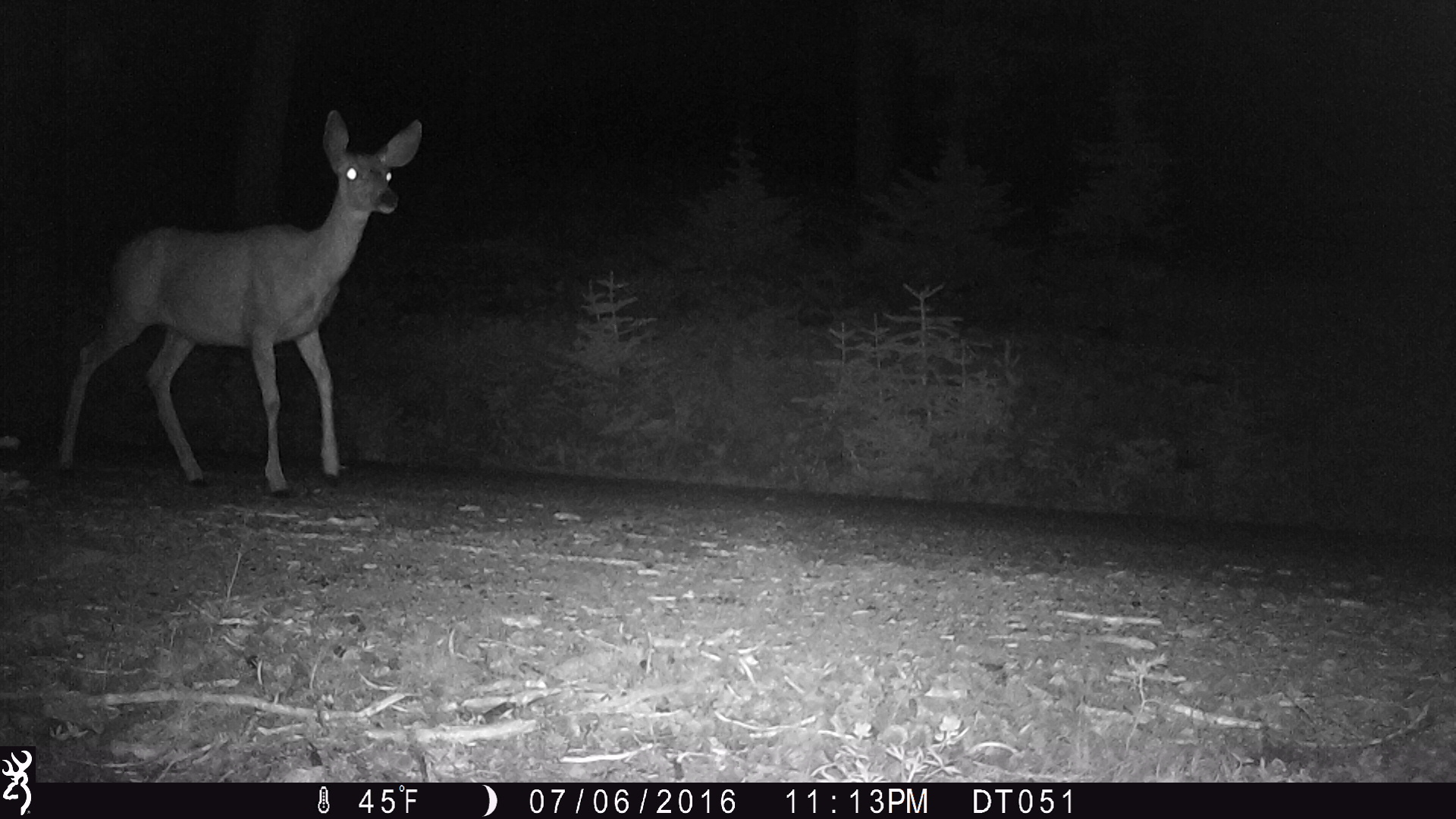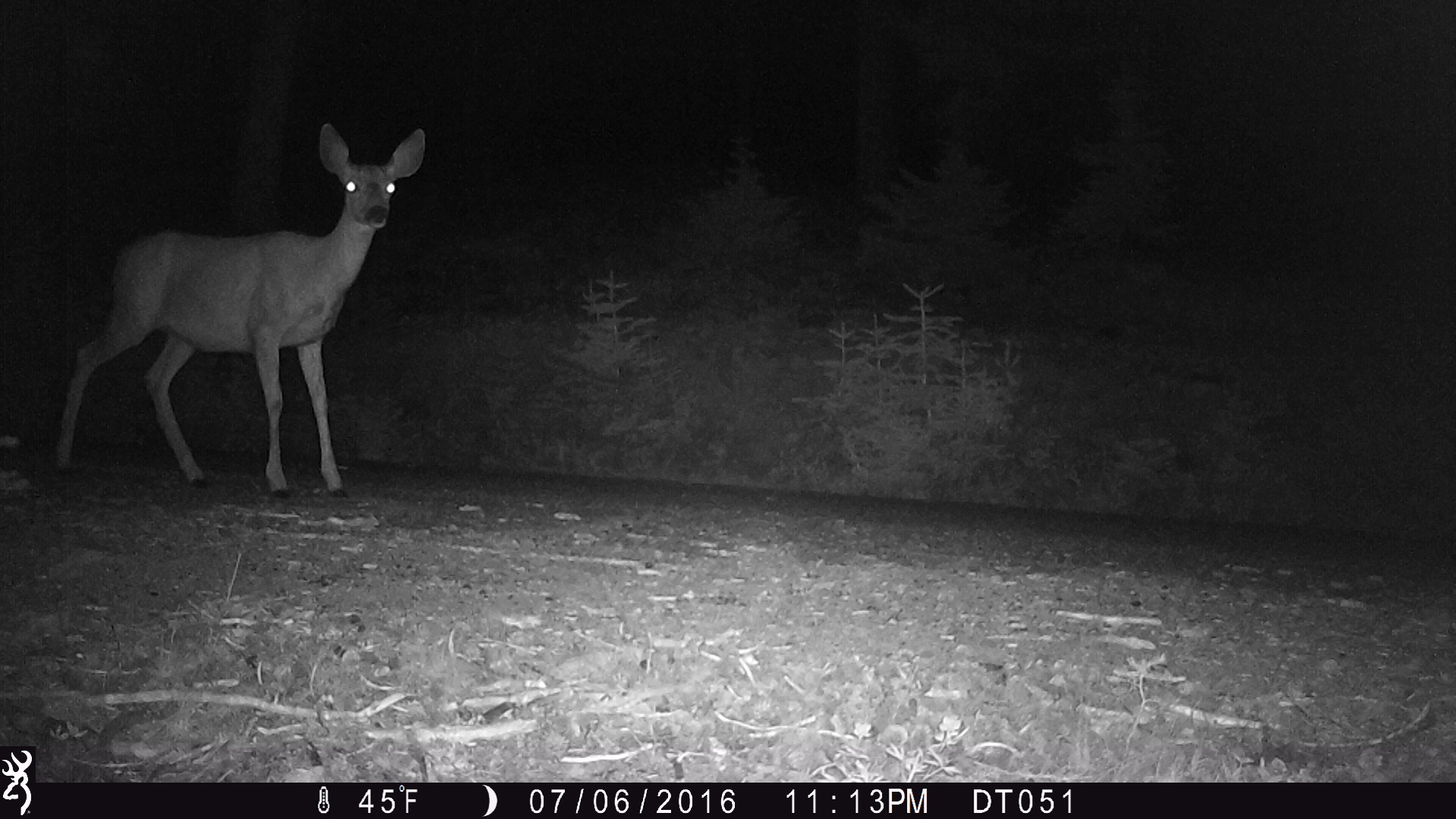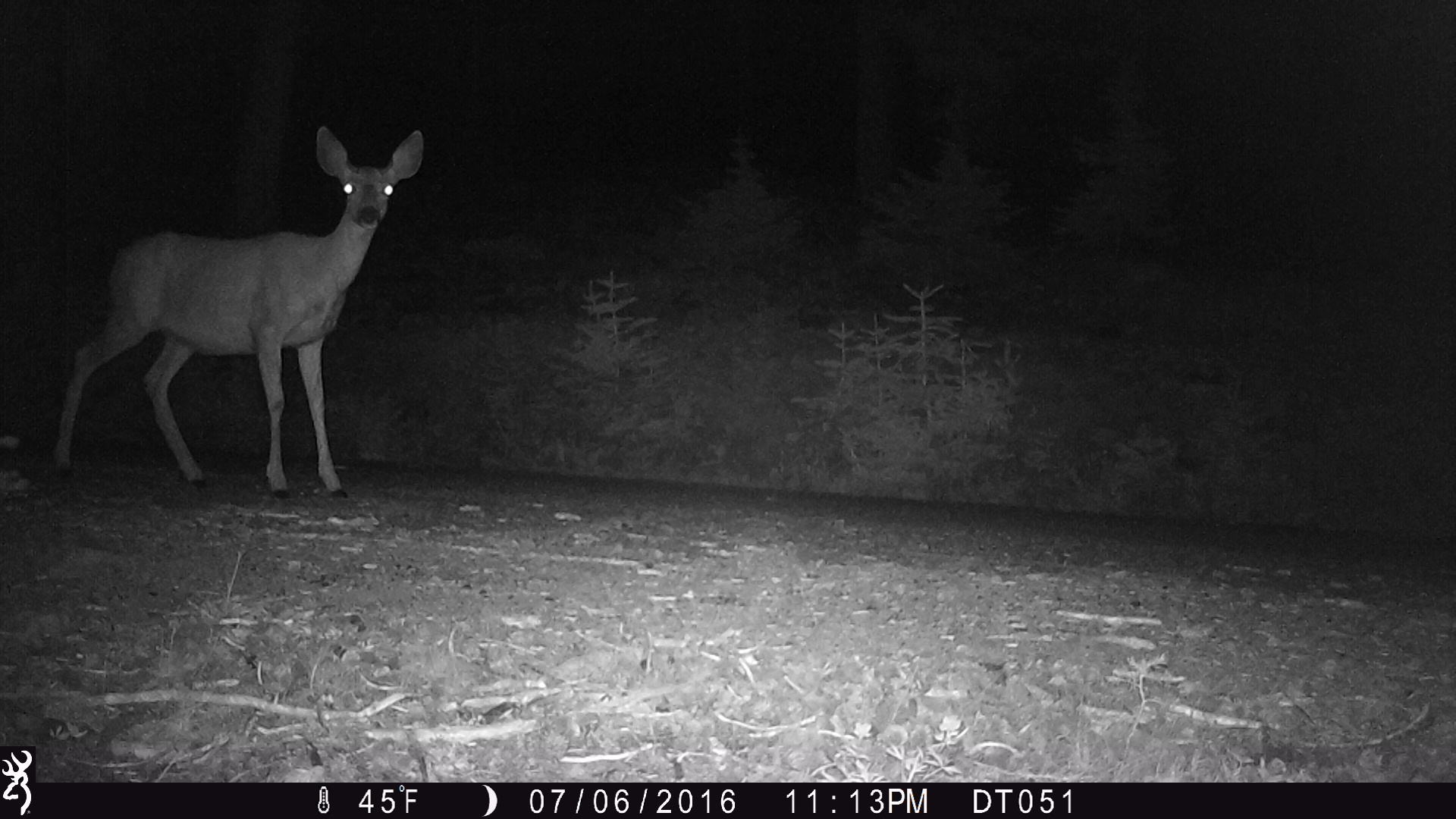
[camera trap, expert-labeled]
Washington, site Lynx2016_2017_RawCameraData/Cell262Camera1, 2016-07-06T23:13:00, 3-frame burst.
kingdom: Animalia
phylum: Chordata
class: Mammalia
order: Artiodactyla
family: Cervidae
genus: Odocoileus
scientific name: Odocoileus hemionus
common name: mule deer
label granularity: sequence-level